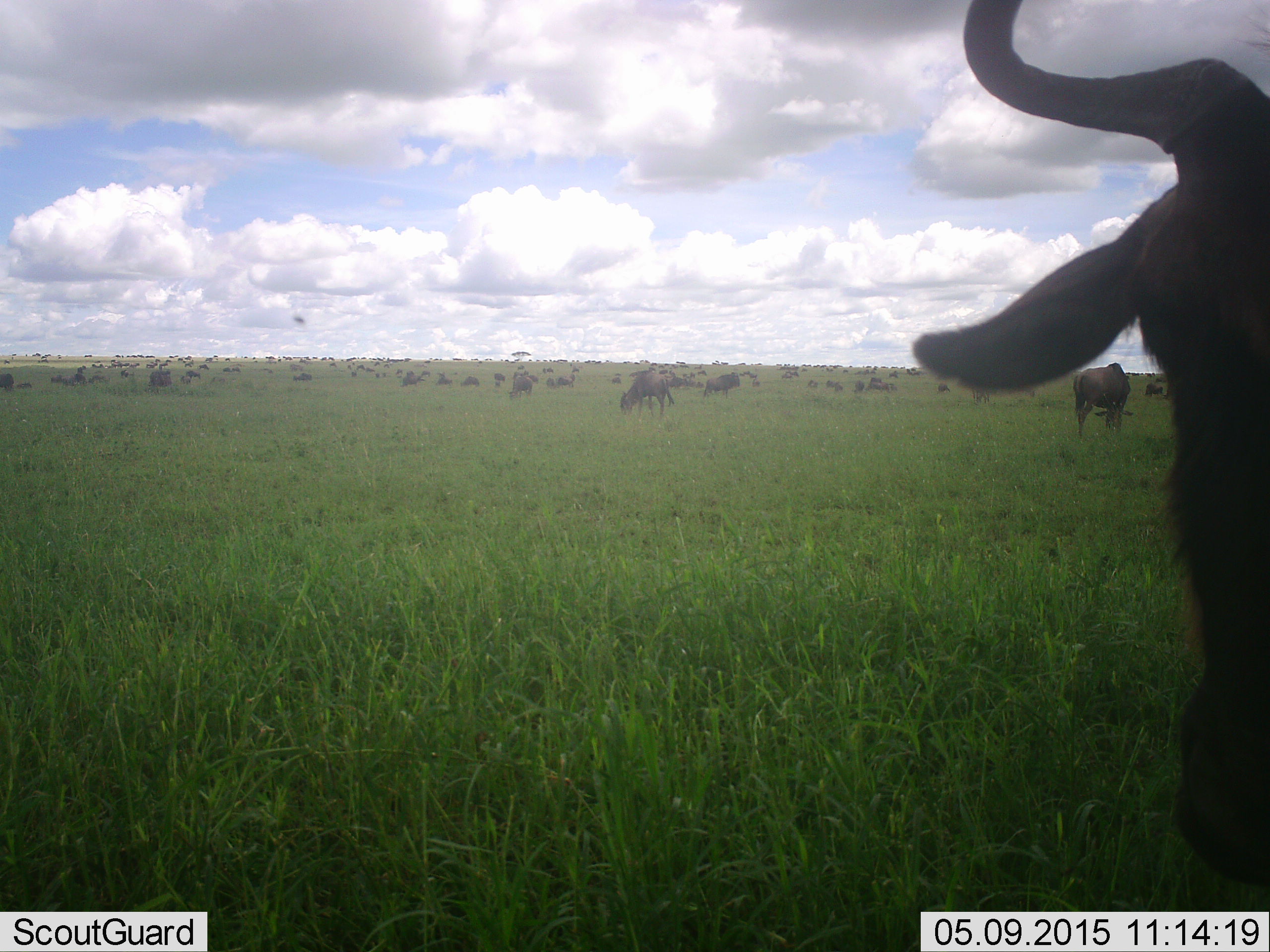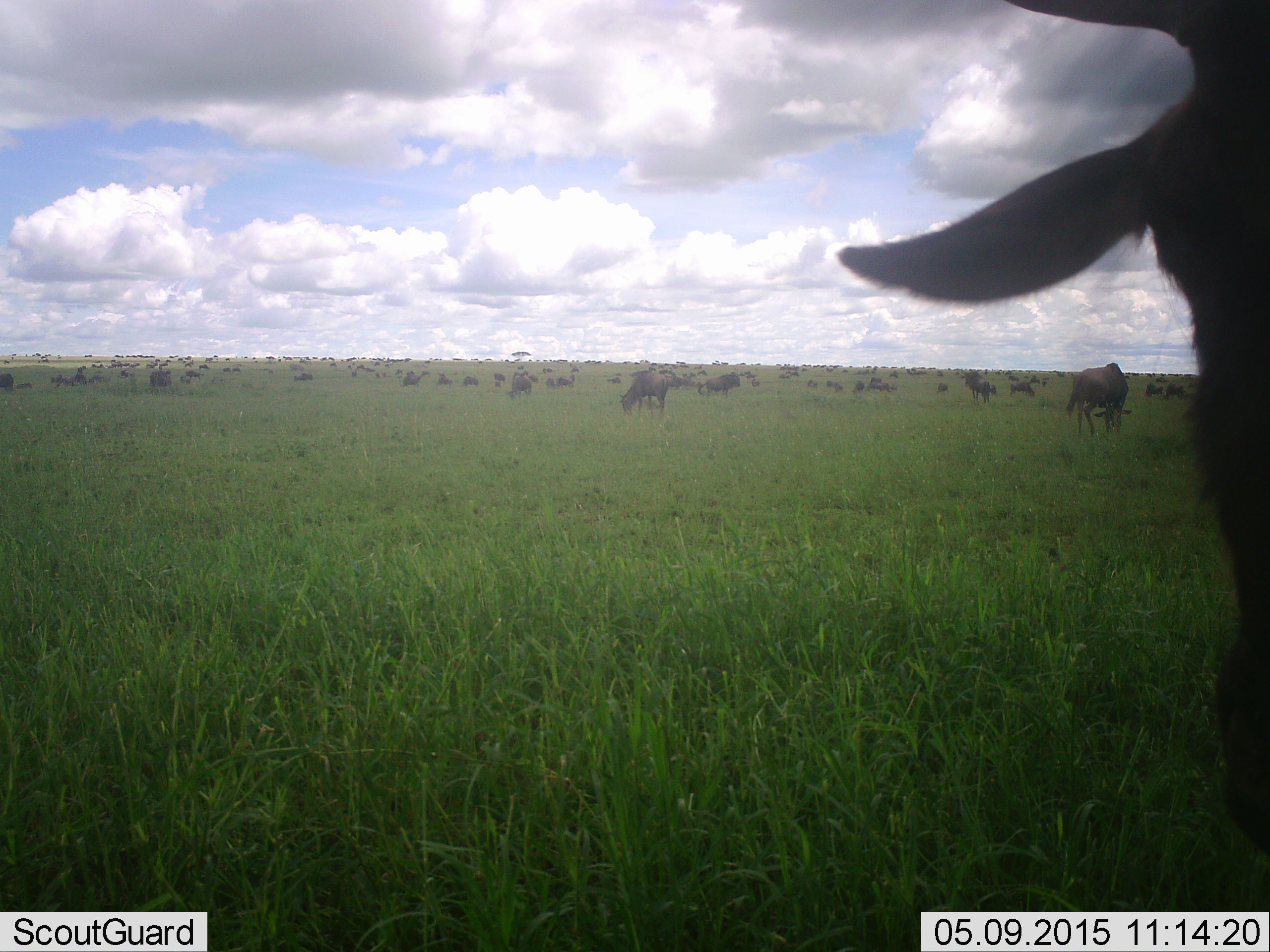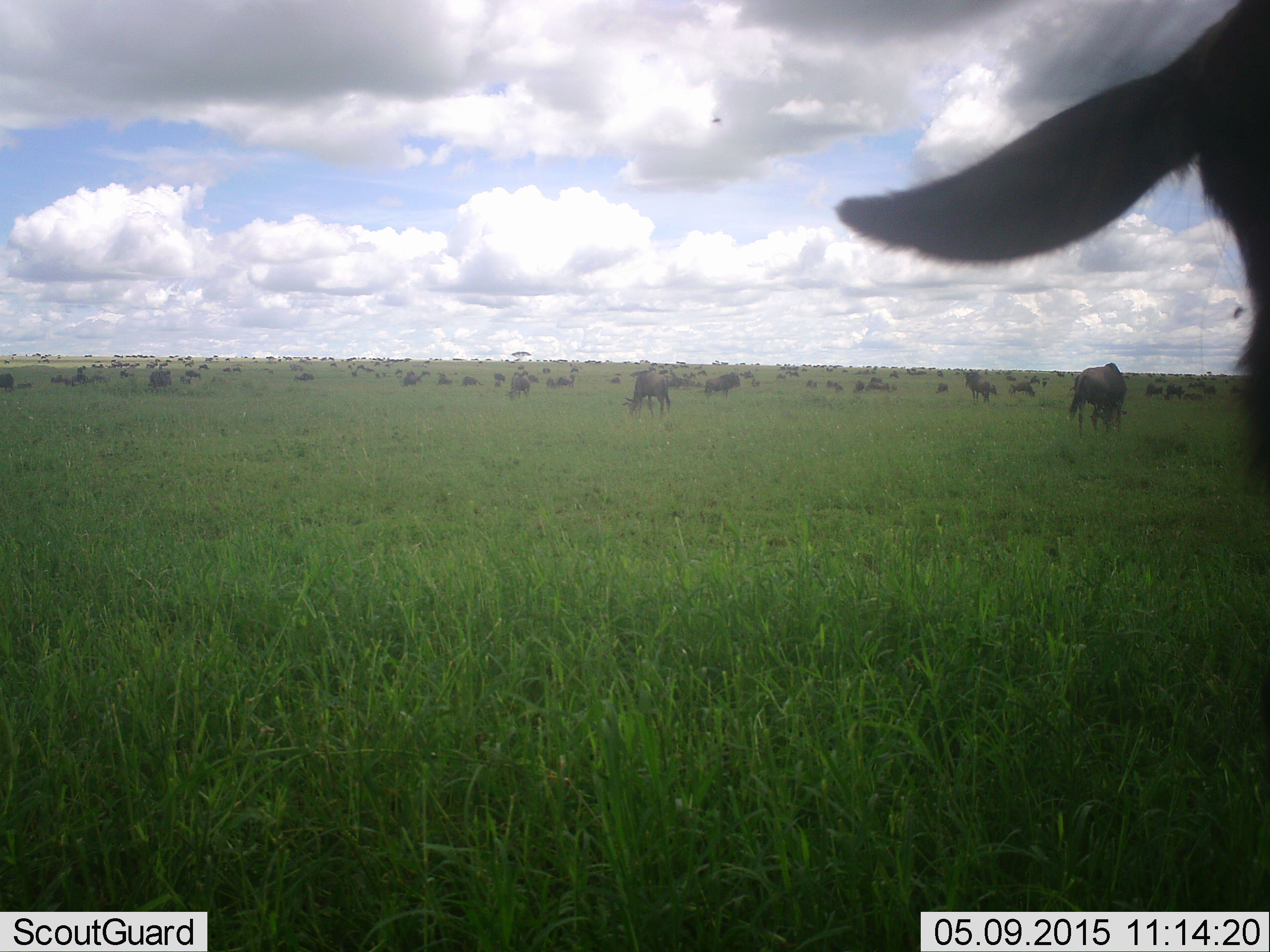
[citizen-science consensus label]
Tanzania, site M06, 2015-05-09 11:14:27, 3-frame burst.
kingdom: Animalia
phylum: Chordata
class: Mammalia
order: Artiodactyla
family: Bovidae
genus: Connochaetes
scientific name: Connochaetes taurinus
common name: blue wildebeest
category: wildebeest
Wildebeest (blue wildebeest) (Connochaetes taurinus), count 51+. Behavior (volunteer vote fractions): standing 60%, resting 30%, moving 40%, interacting 0%. Young present (vote fraction): 0%. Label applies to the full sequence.